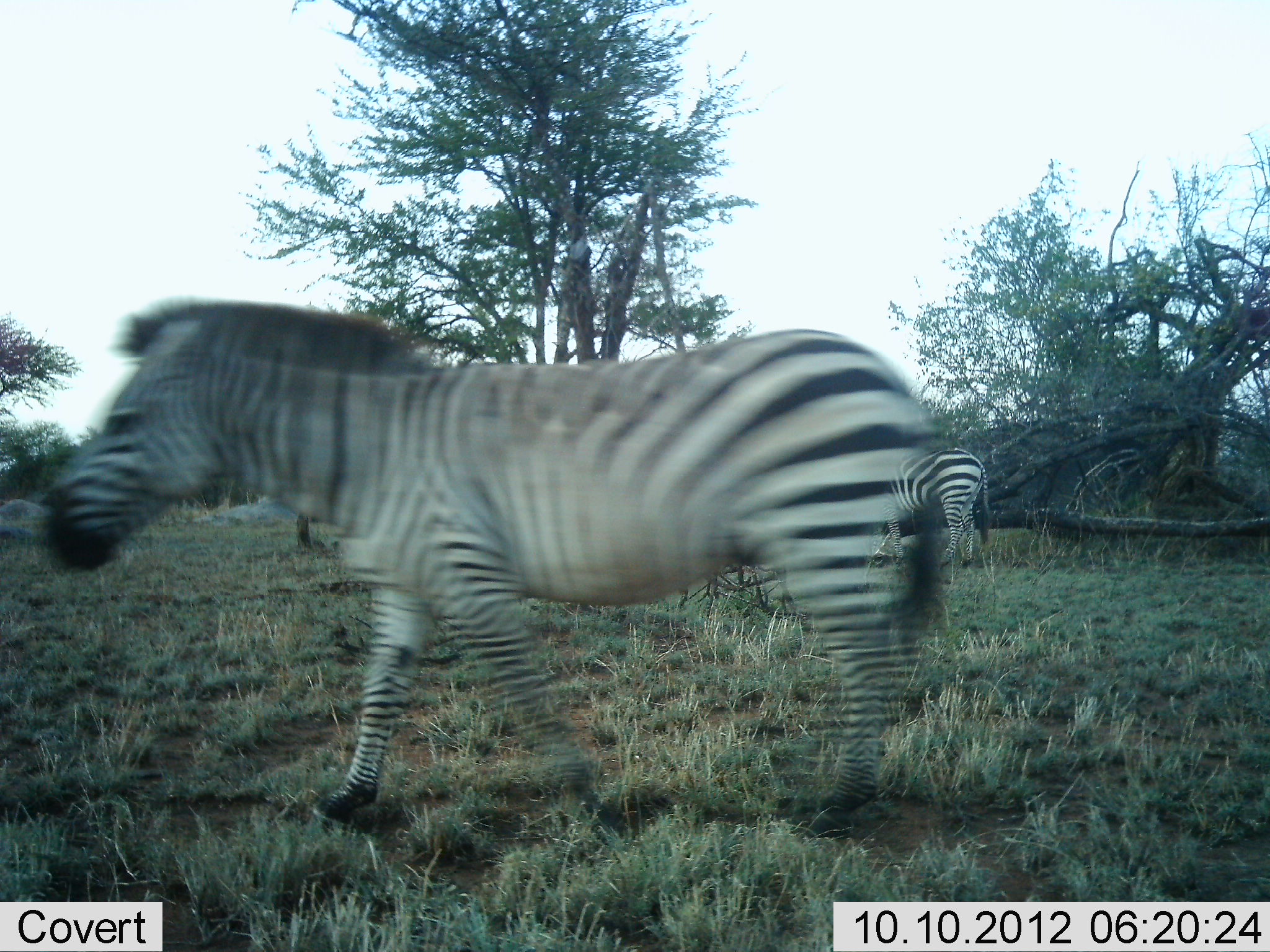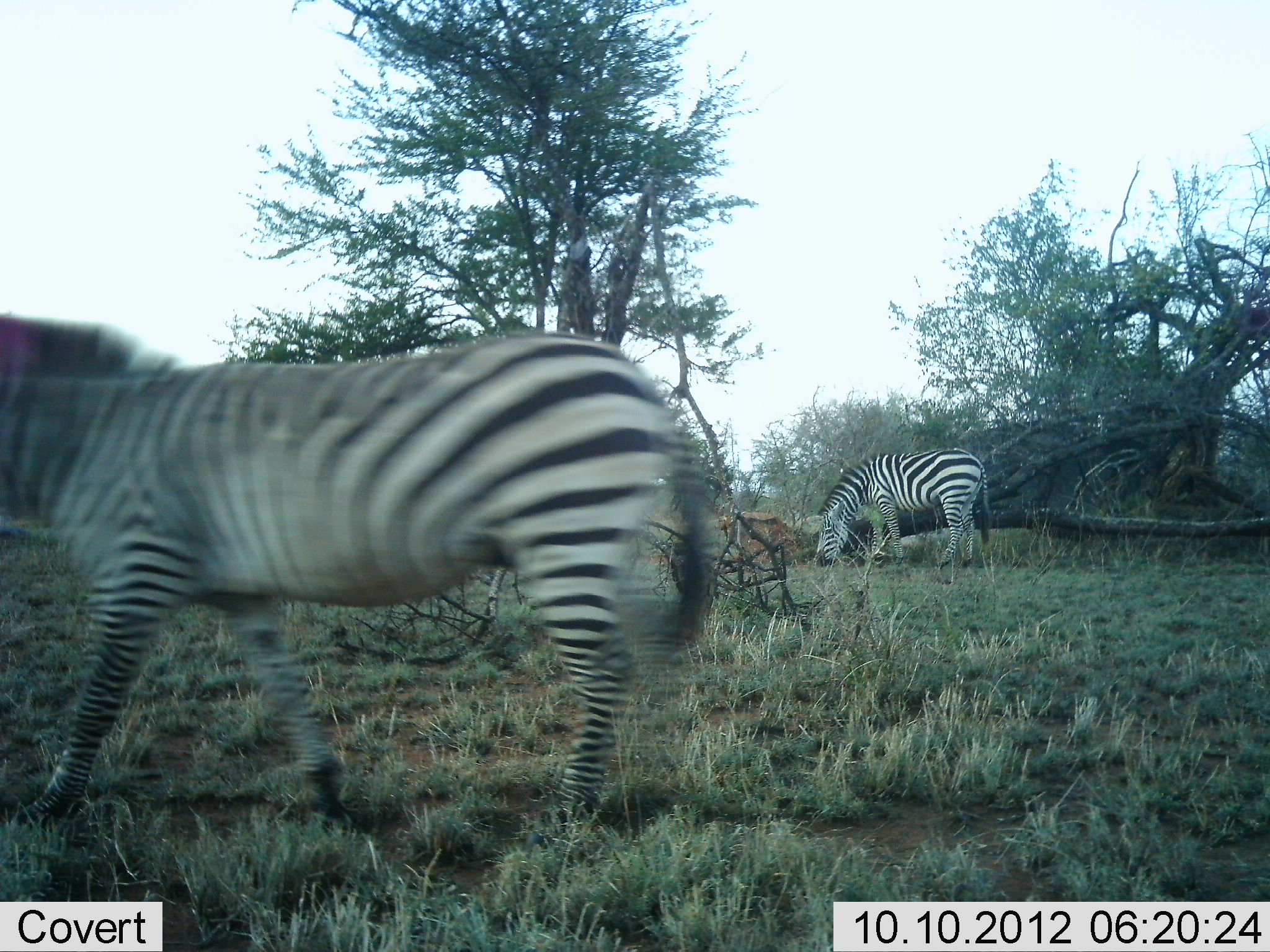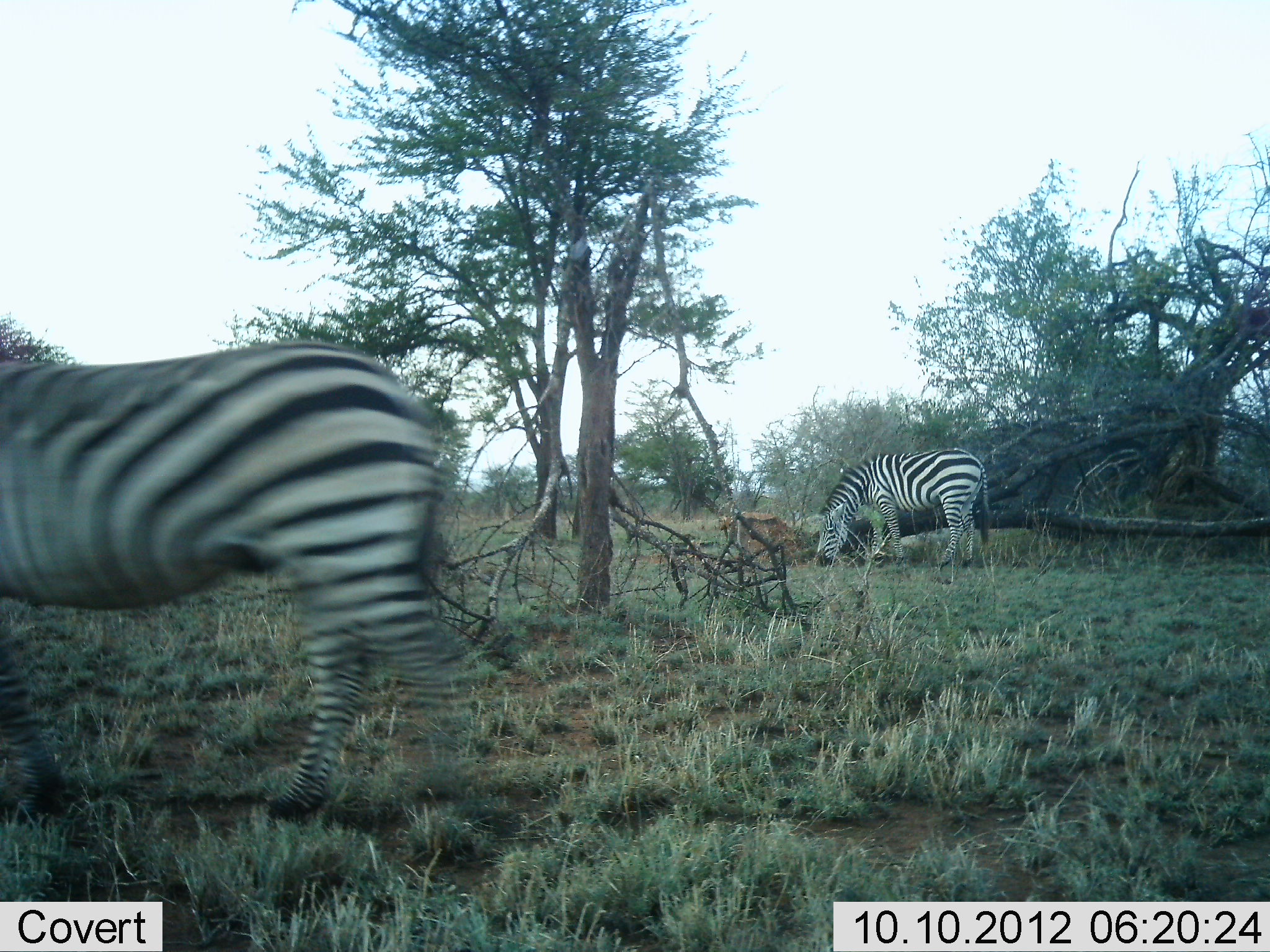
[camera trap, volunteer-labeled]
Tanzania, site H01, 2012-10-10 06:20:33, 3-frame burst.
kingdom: Animalia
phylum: Chordata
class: Mammalia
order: Perissodactyla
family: Equidae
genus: Equus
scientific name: Equus quagga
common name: plains zebra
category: zebra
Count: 2.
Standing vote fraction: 30%.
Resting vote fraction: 0%.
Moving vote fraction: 100%.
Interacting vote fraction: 0%.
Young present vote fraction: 0%.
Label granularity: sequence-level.